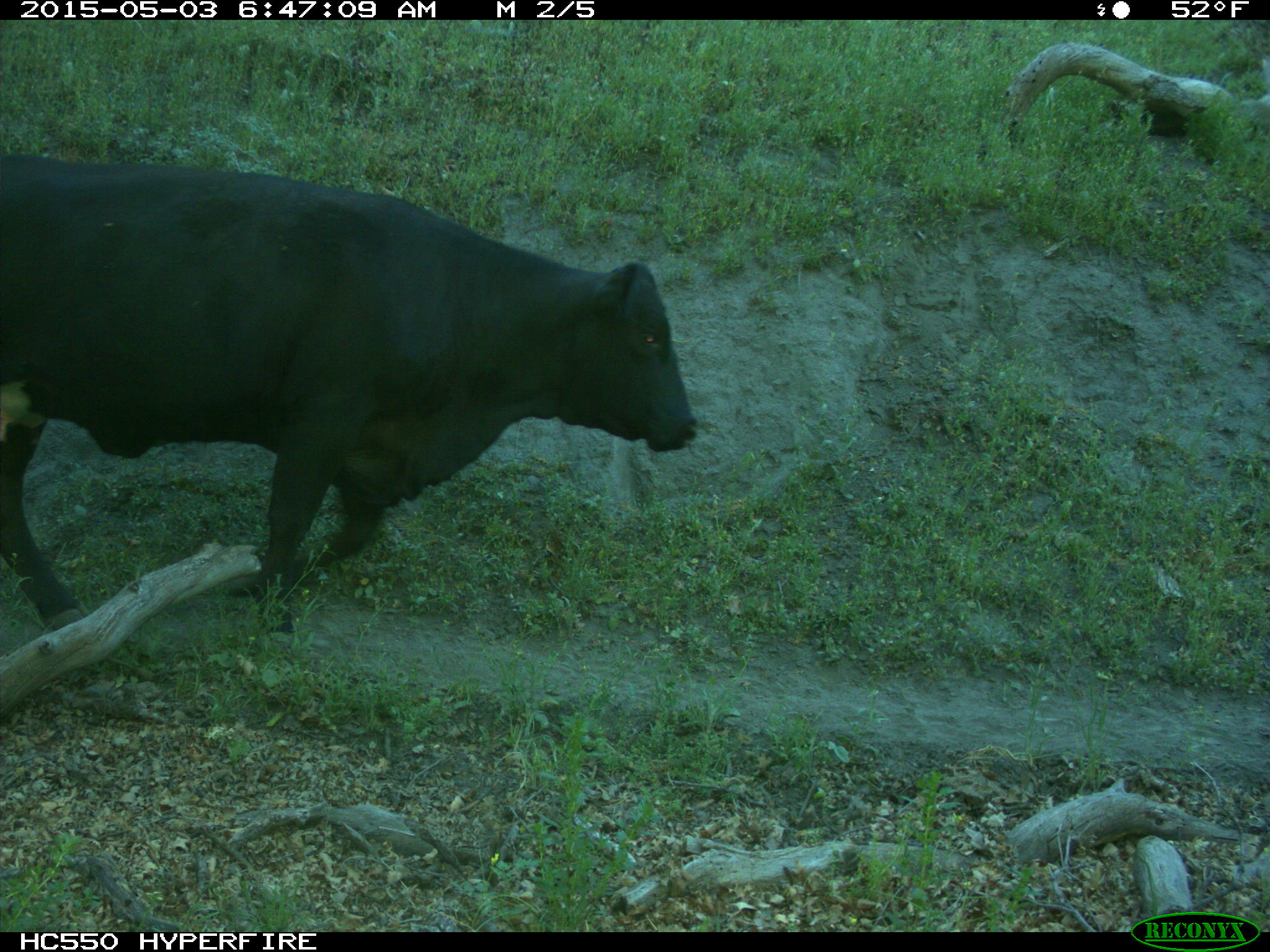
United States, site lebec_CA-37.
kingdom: Animalia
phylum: Chordata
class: Mammalia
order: Artiodactyla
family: Bovidae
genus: Bos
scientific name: Bos taurus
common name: domestic cow